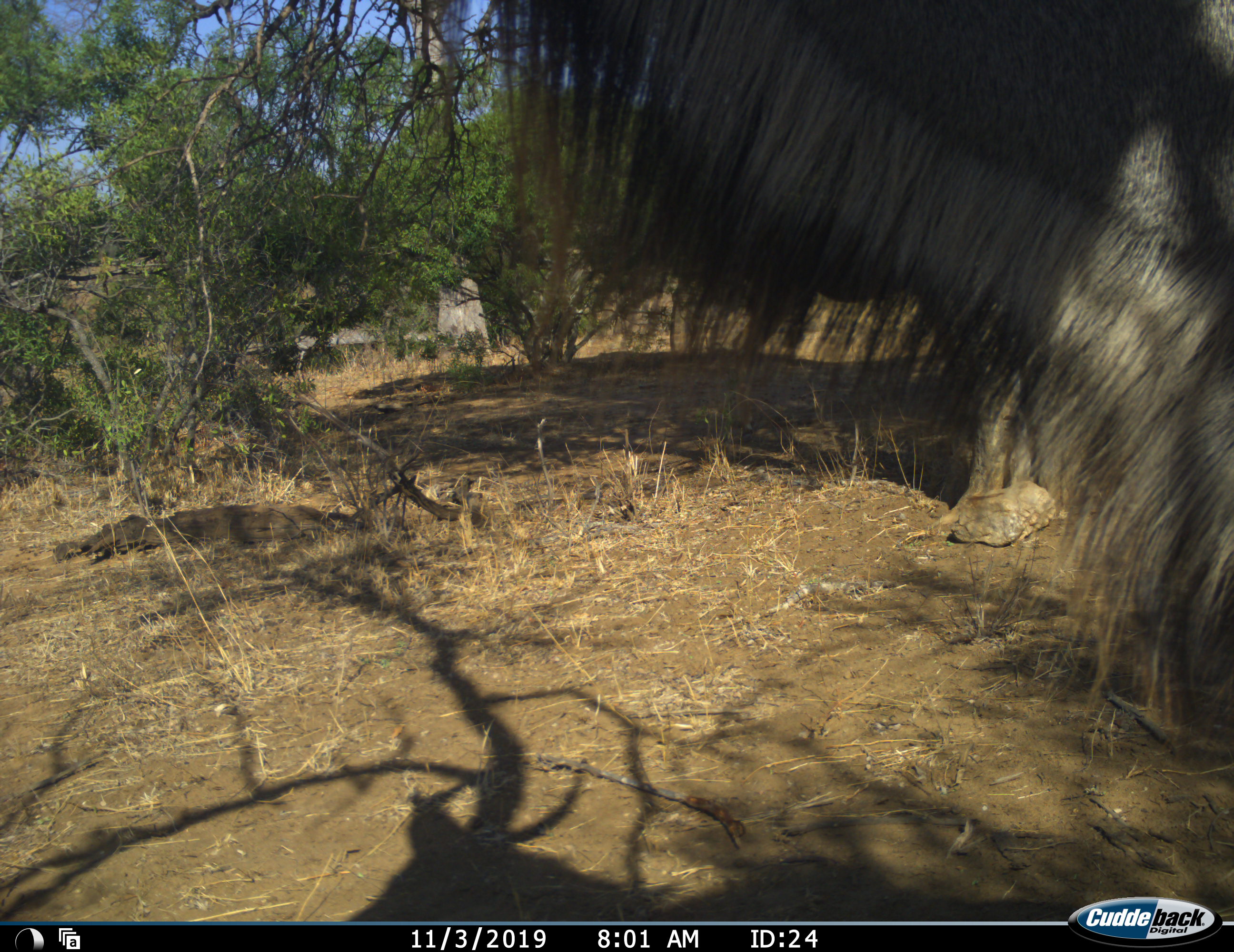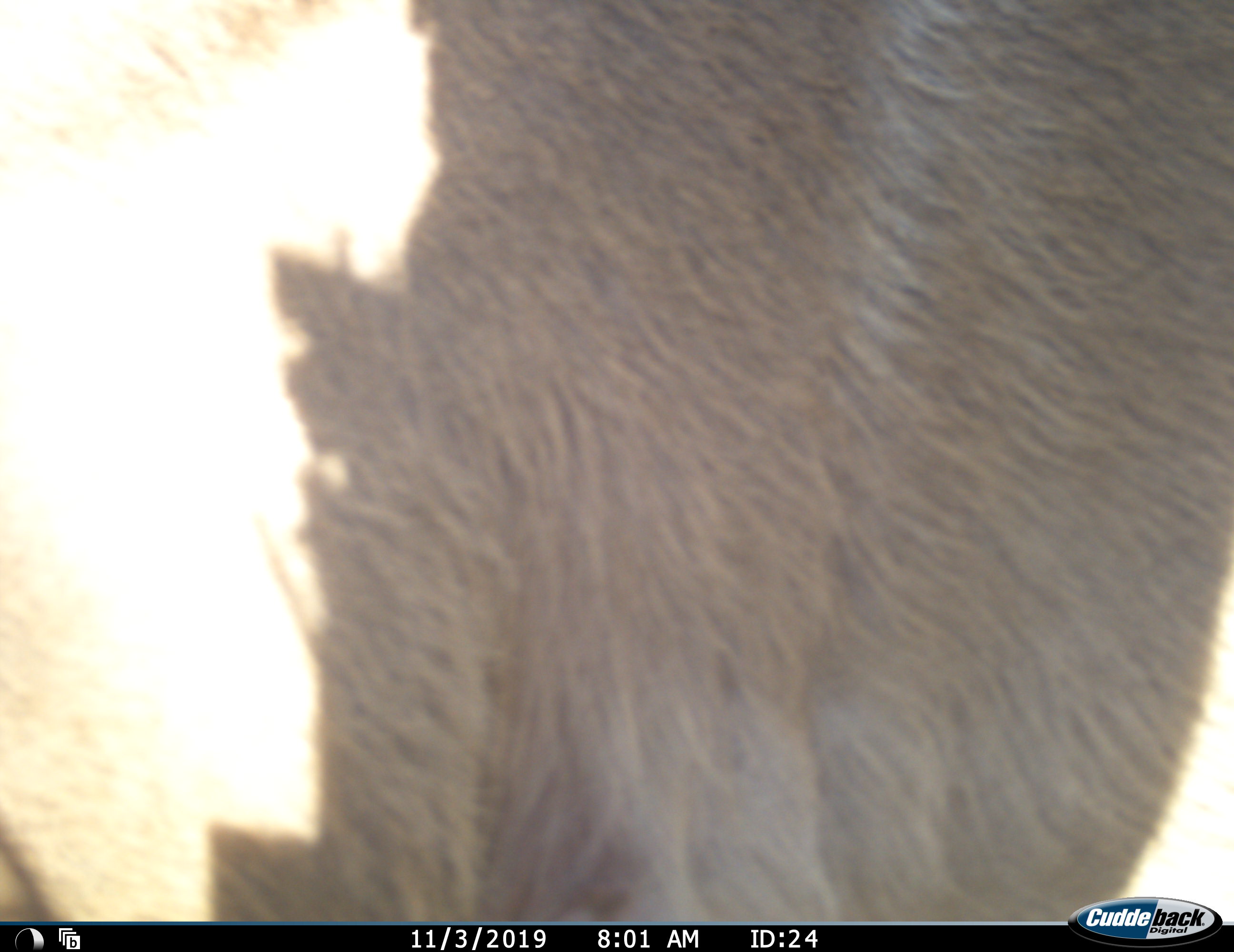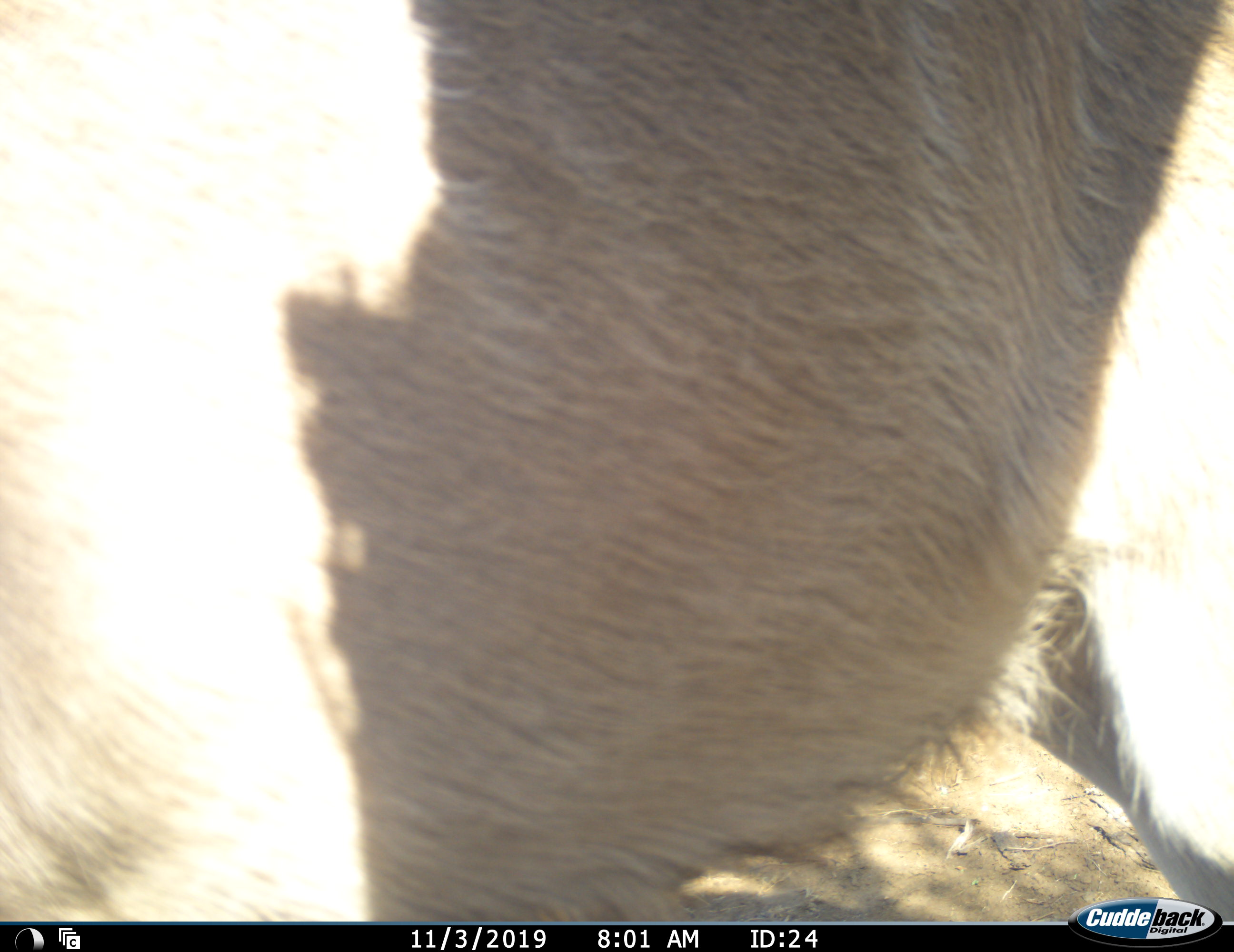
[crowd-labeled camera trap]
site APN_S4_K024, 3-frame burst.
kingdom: Animalia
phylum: Chordata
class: Mammalia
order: Artiodactyla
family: Bovidae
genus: Connochaetes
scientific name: Connochaetes taurinus taurinus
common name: blue wildebeest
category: wildebeestblue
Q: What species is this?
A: Wildebeestblue (blue wildebeest) (Connochaetes taurinus taurinus).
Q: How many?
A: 1.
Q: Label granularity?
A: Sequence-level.